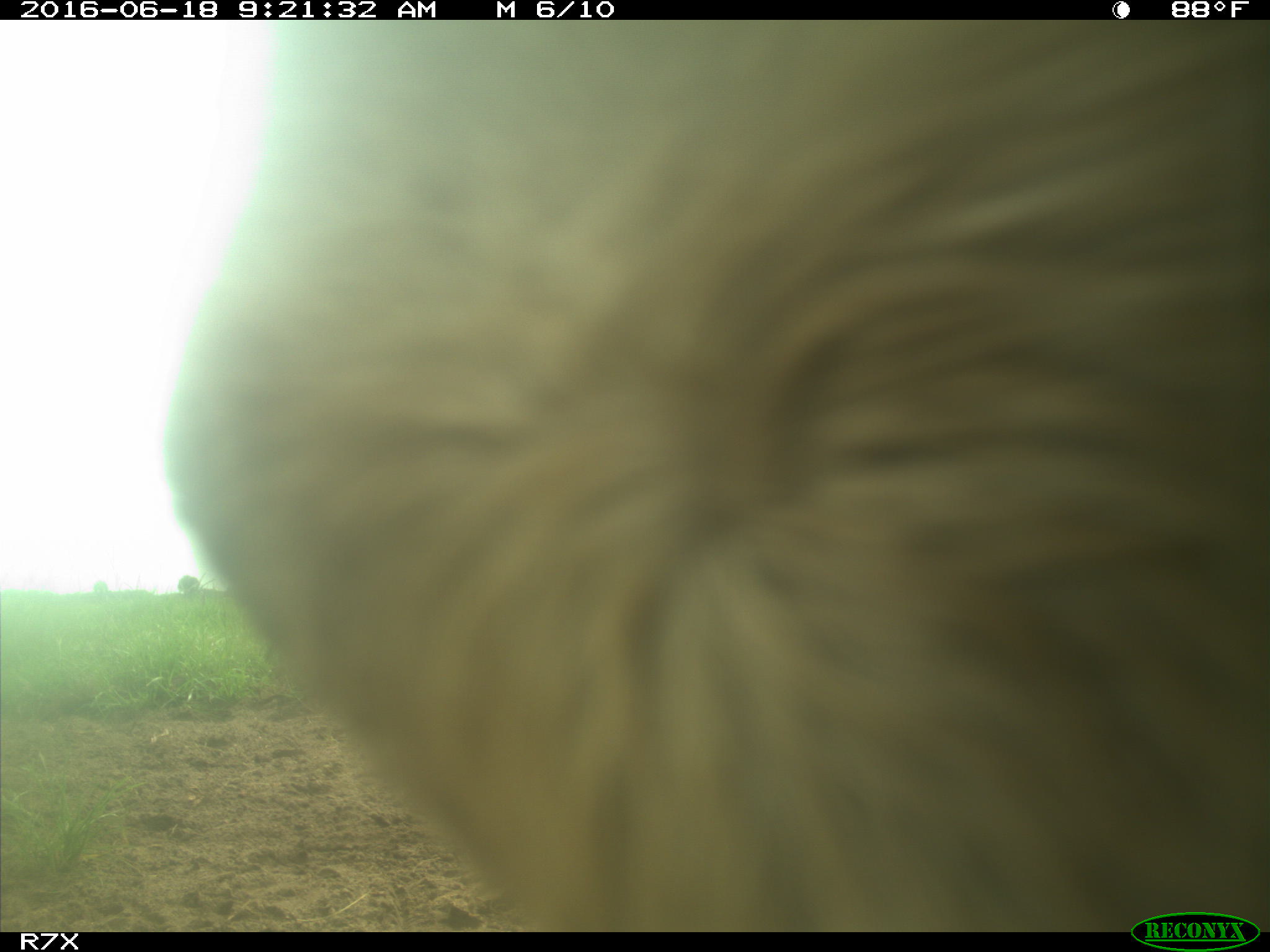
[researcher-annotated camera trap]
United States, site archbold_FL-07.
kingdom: Animalia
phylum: Chordata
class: Mammalia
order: Artiodactyla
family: Bovidae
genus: Bos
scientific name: Bos taurus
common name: domestic cow